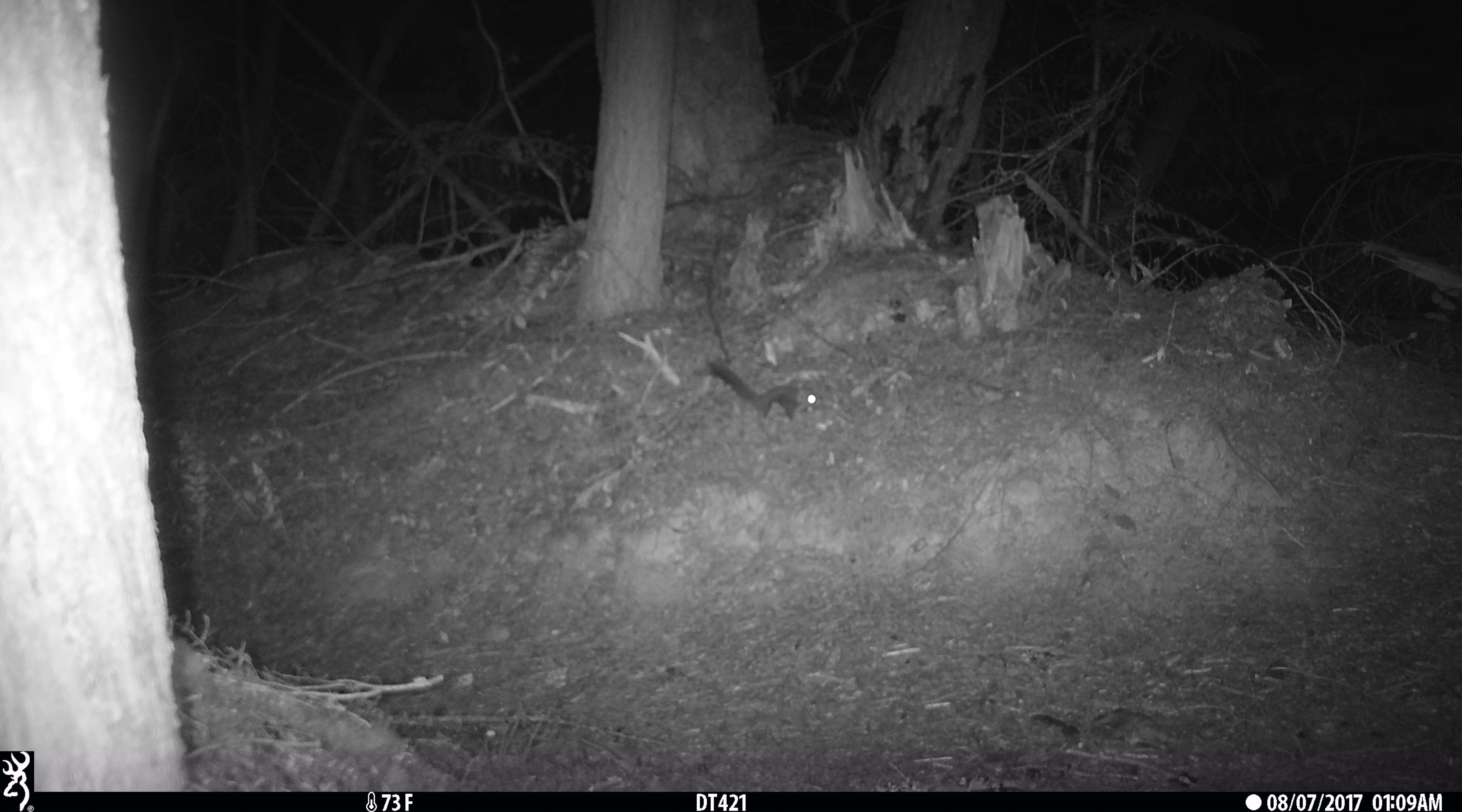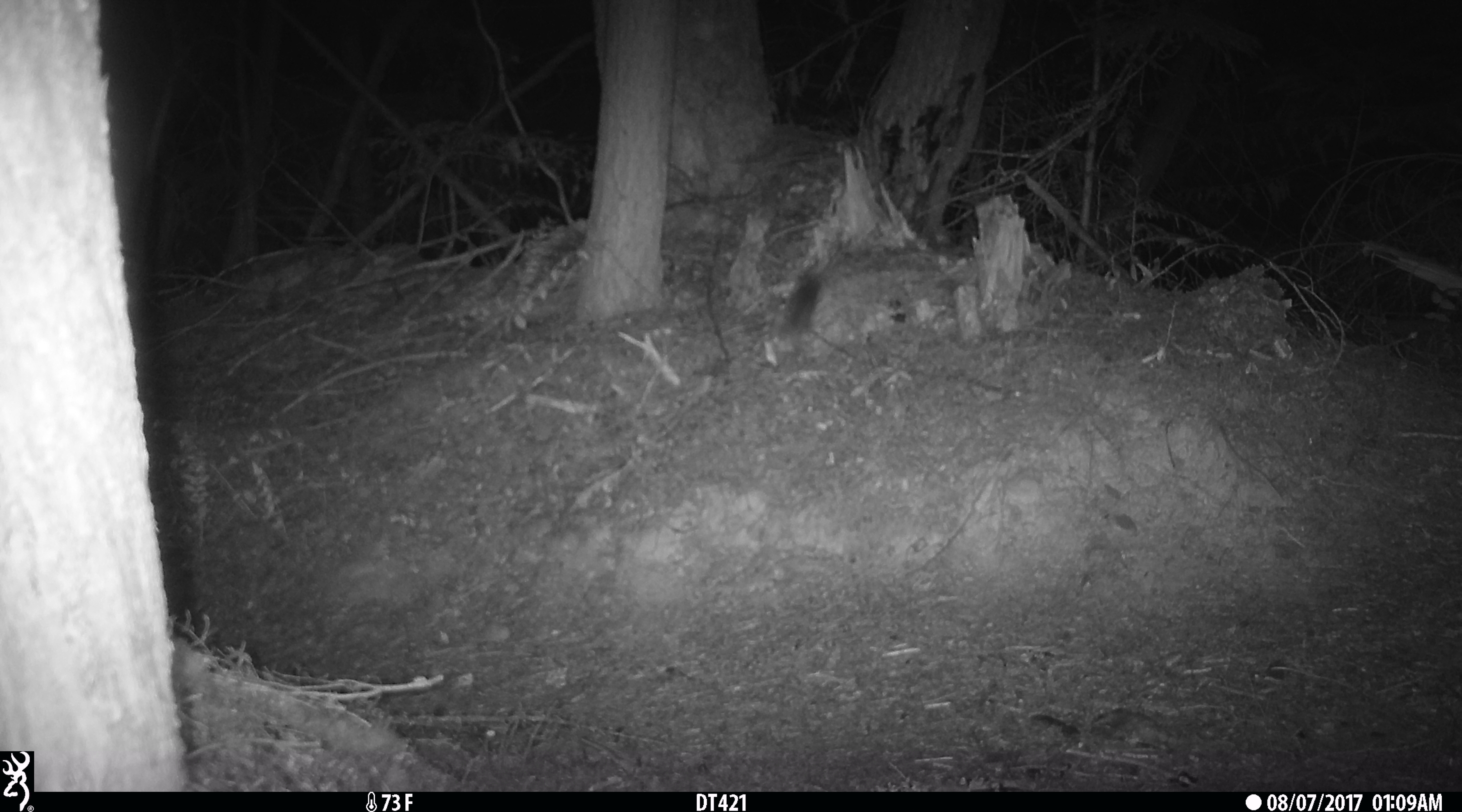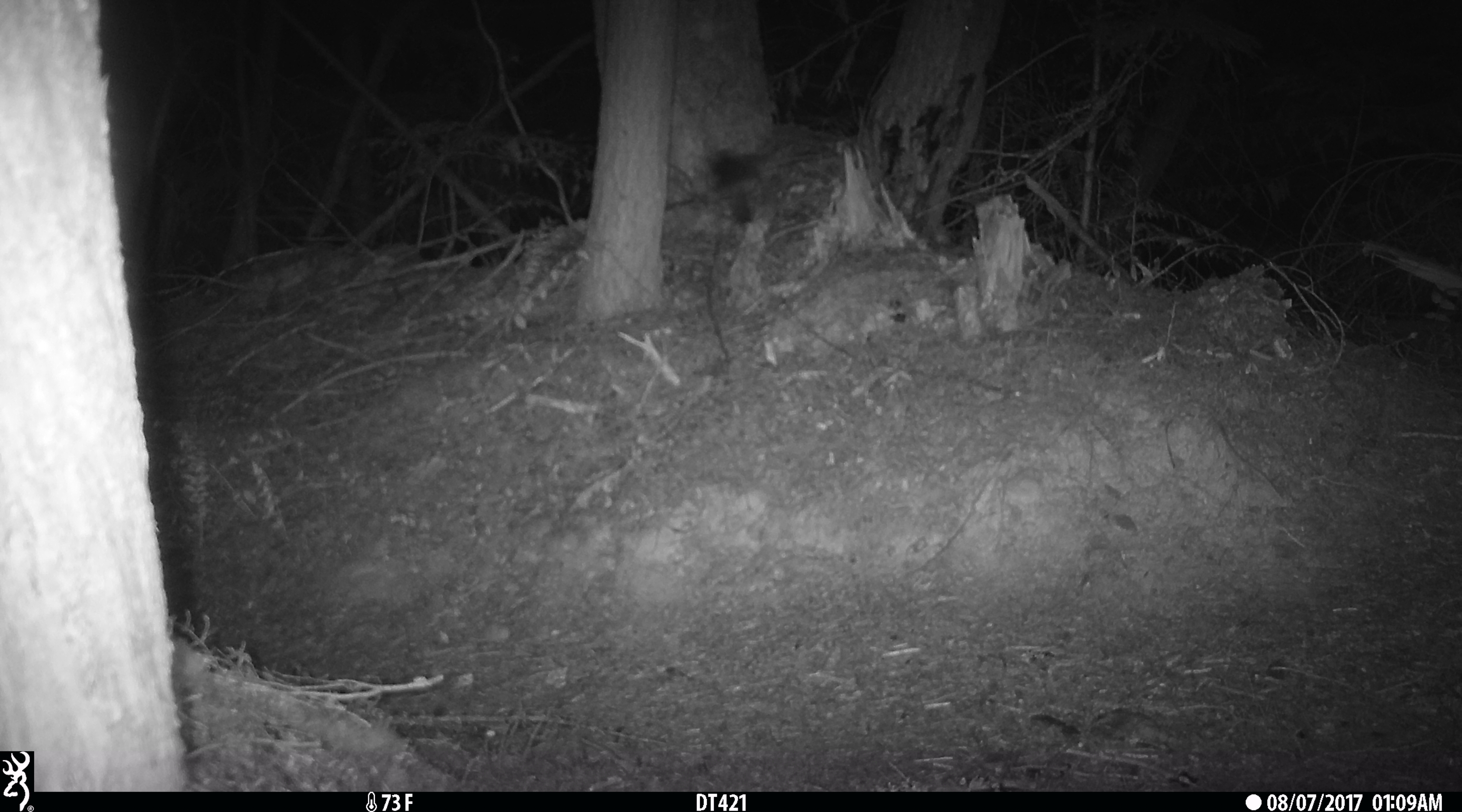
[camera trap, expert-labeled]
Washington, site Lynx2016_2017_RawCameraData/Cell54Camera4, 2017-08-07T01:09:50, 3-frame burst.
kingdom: Animalia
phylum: Chordata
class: Mammalia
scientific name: Mammalia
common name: small mammal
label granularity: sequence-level